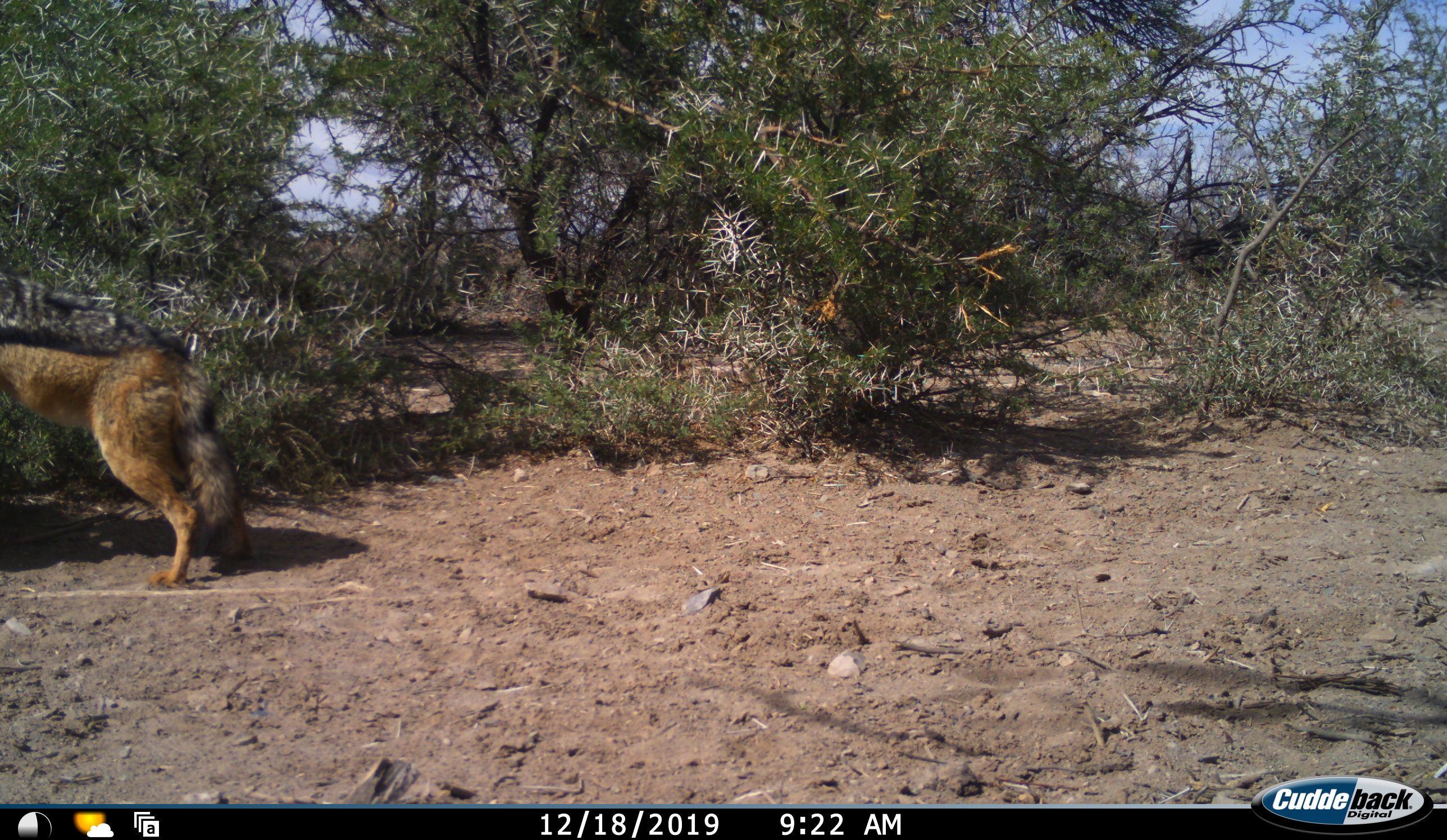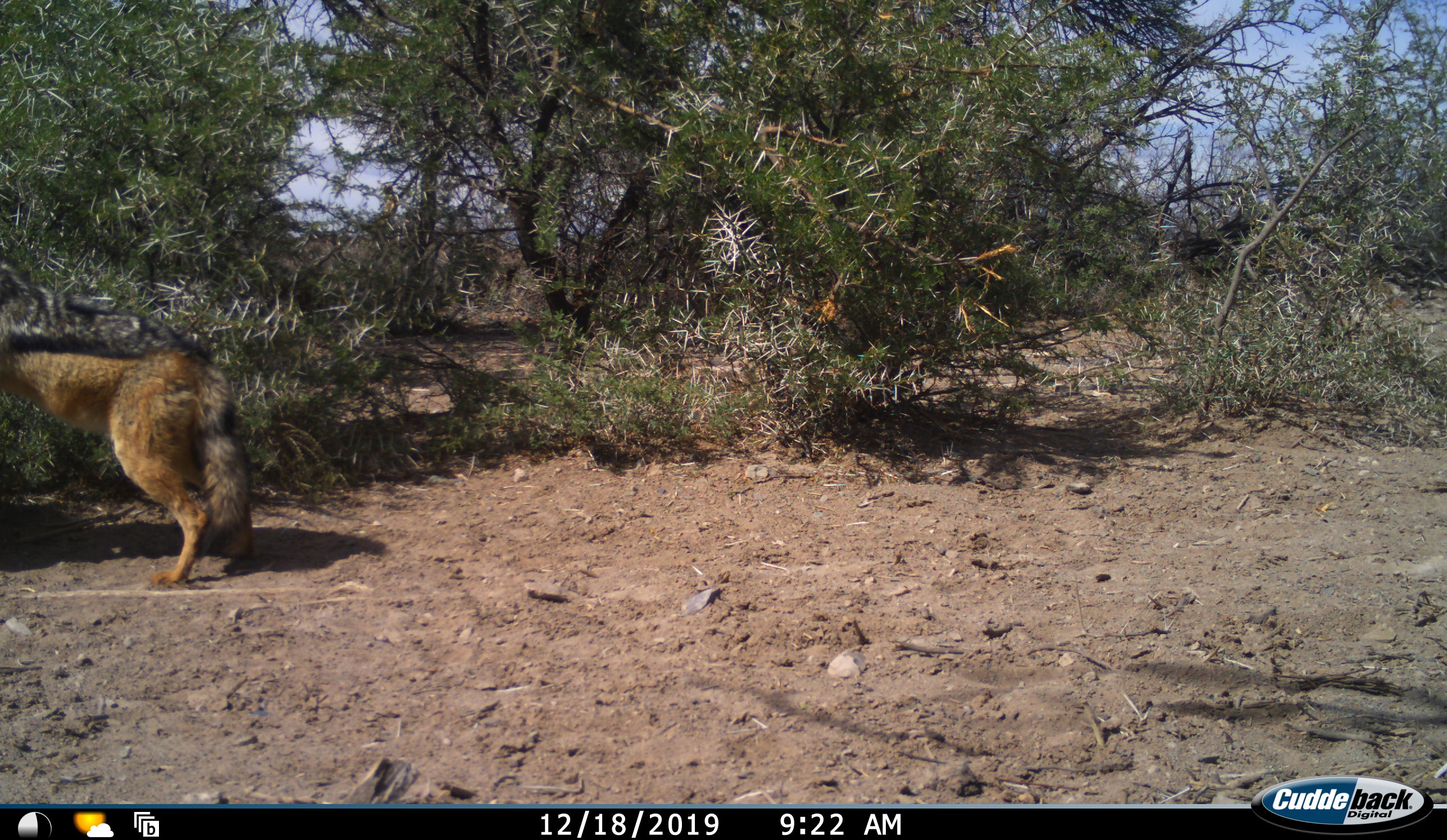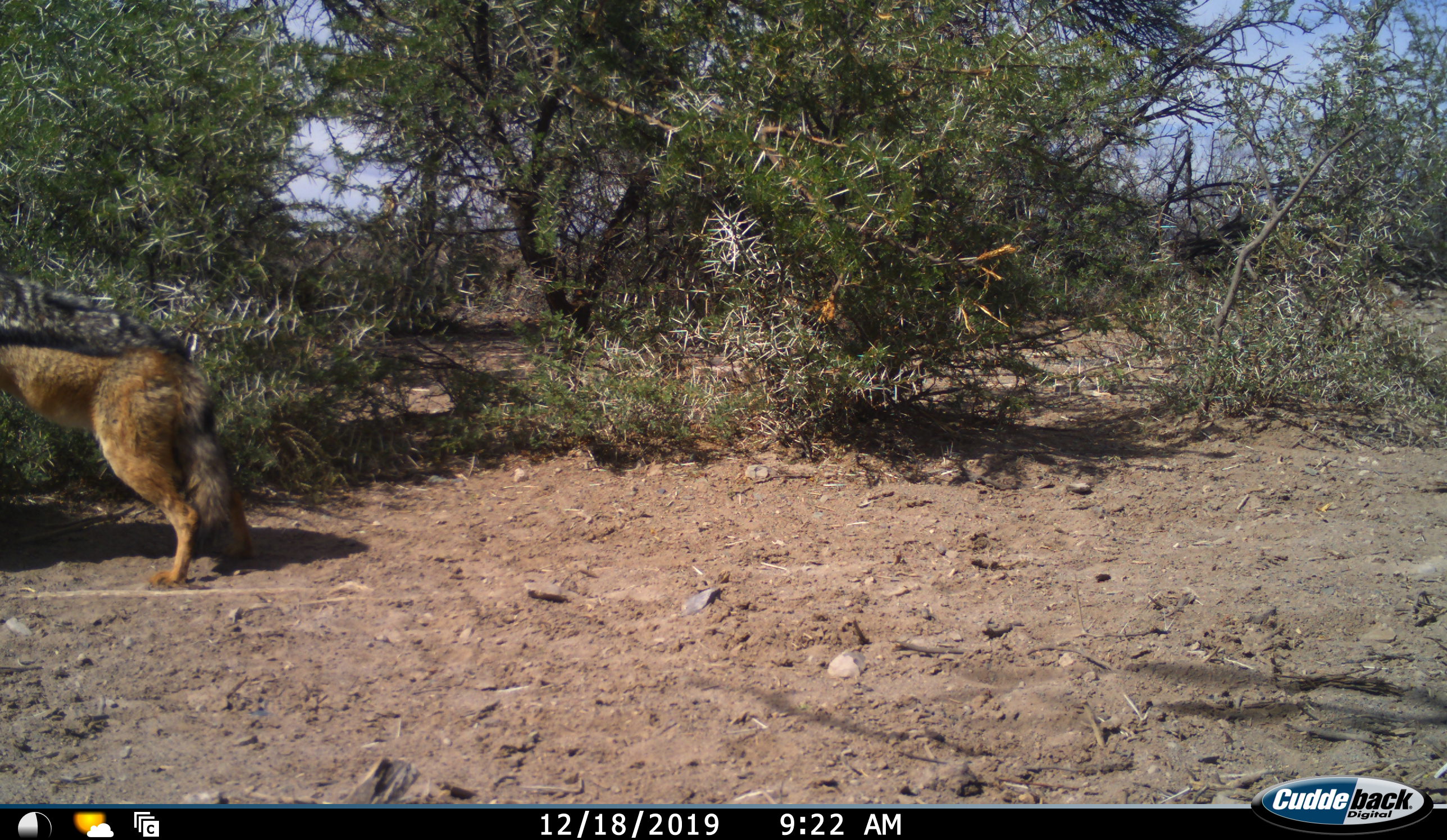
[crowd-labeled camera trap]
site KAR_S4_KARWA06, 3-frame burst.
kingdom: Animalia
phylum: Chordata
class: Mammalia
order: Carnivora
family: Canidae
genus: Lupulella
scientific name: Lupulella mesomelas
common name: black-backed jackal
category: jackalblackbacked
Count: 1.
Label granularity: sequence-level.